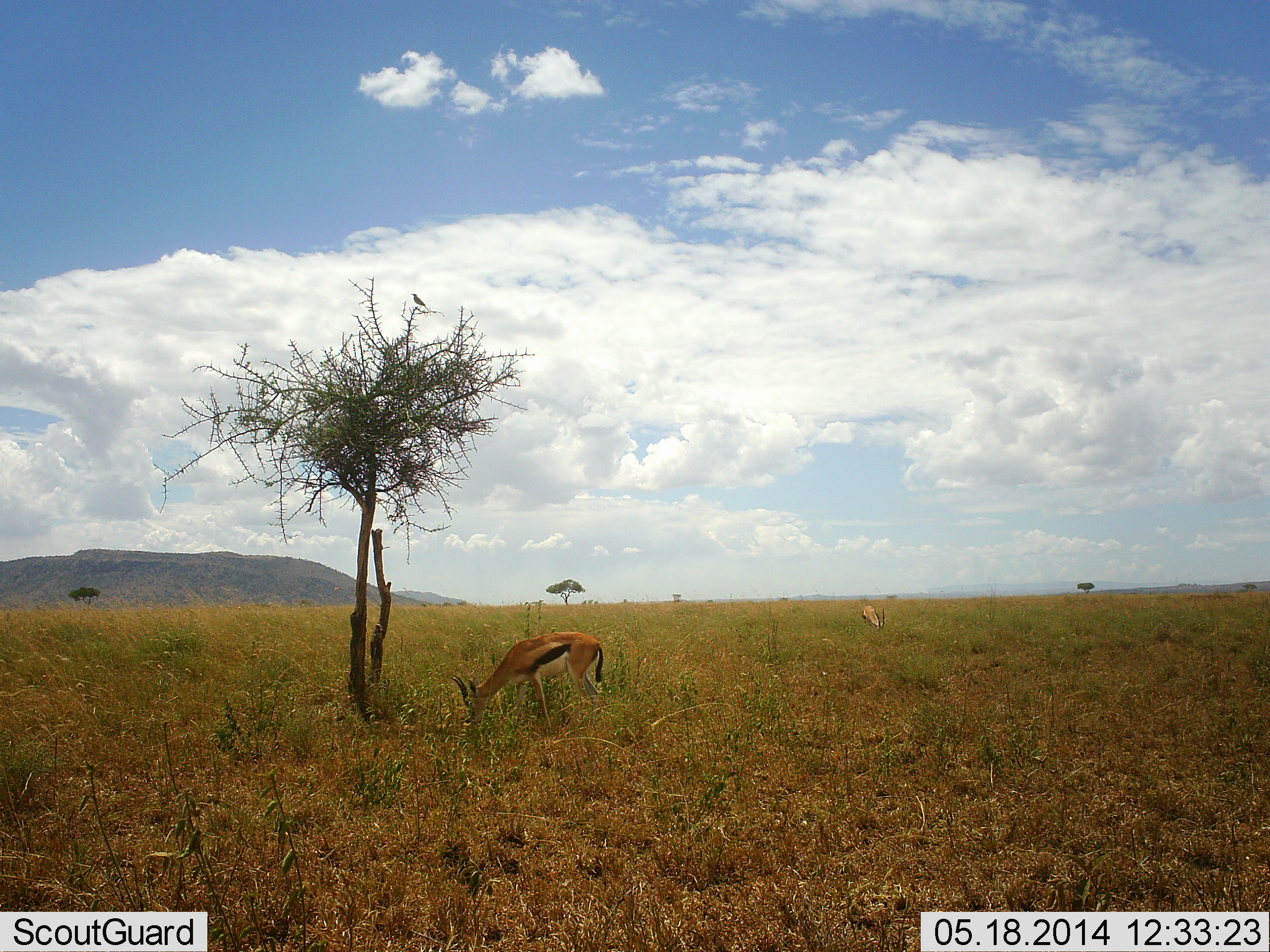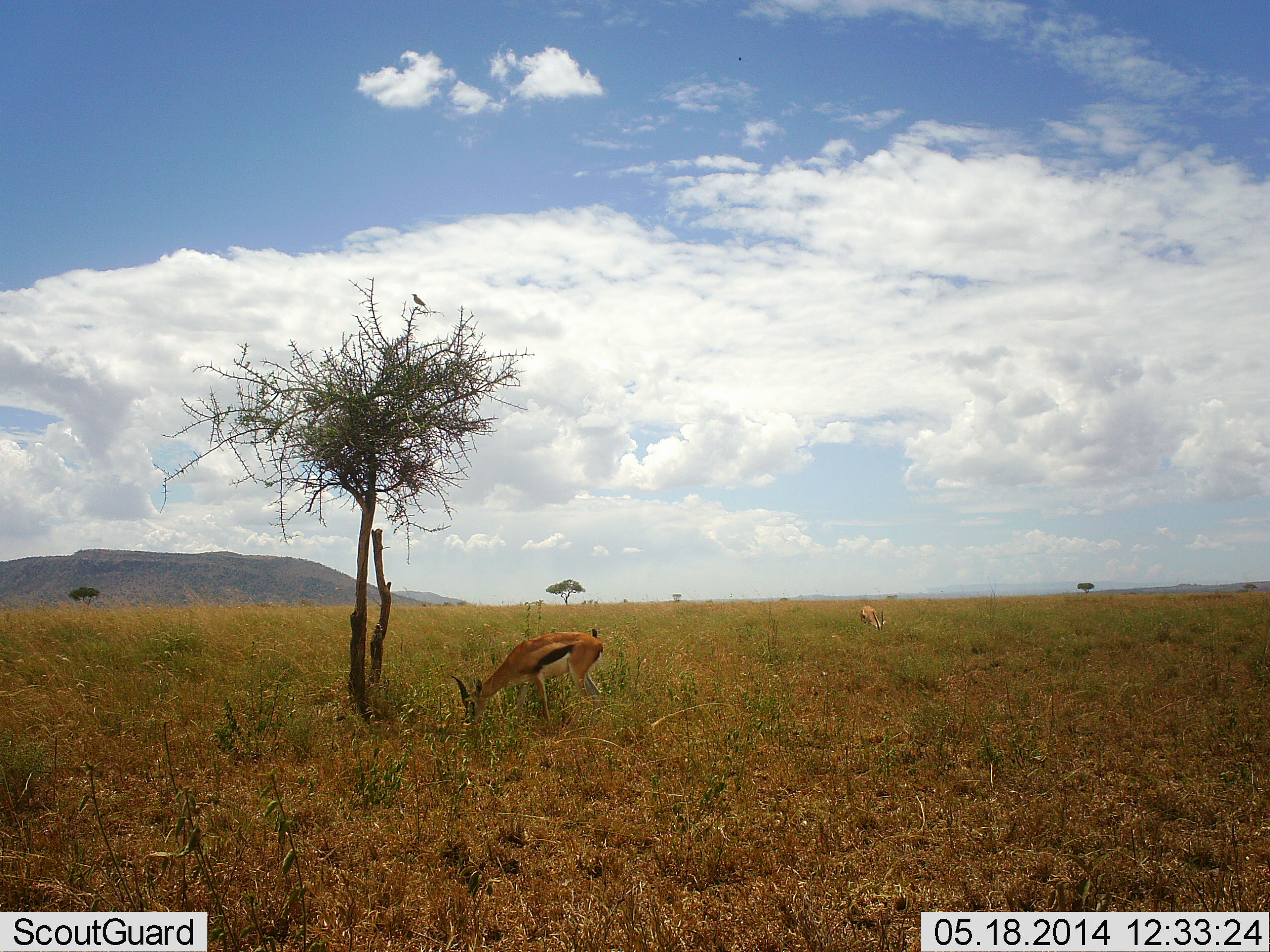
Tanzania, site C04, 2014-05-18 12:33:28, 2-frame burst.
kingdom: Animalia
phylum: Chordata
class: Mammalia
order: Artiodactyla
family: Bovidae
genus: Eudorcas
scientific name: Eudorcas thomsonii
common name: thomson's gazelle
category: gazellethomsons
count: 2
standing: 0%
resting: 0%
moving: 0%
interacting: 0%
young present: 0%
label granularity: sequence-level